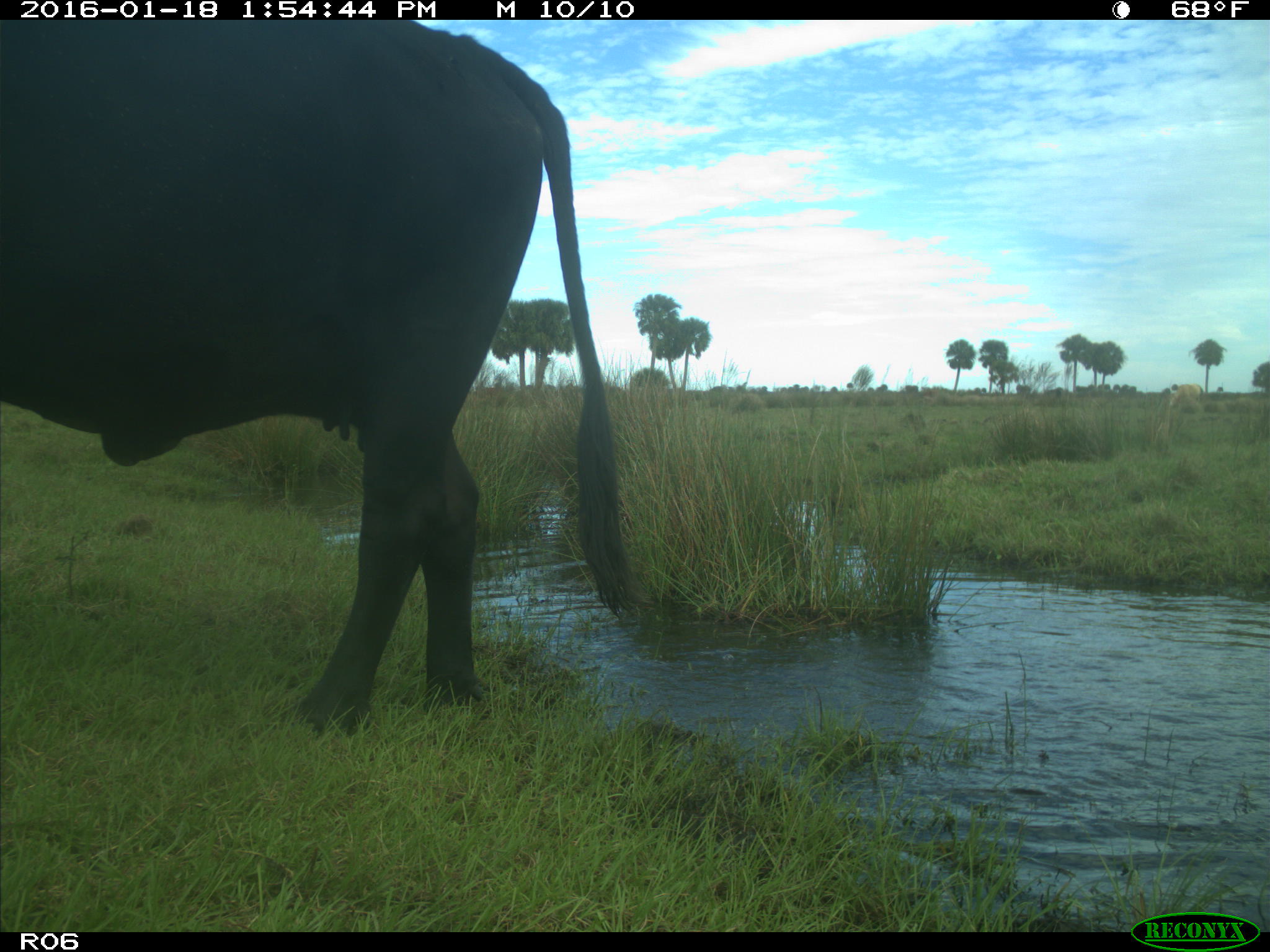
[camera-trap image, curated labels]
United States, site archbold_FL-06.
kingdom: Animalia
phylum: Chordata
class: Mammalia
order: Artiodactyla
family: Bovidae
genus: Bos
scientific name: Bos taurus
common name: domestic cow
Bos taurus (domestic cow).